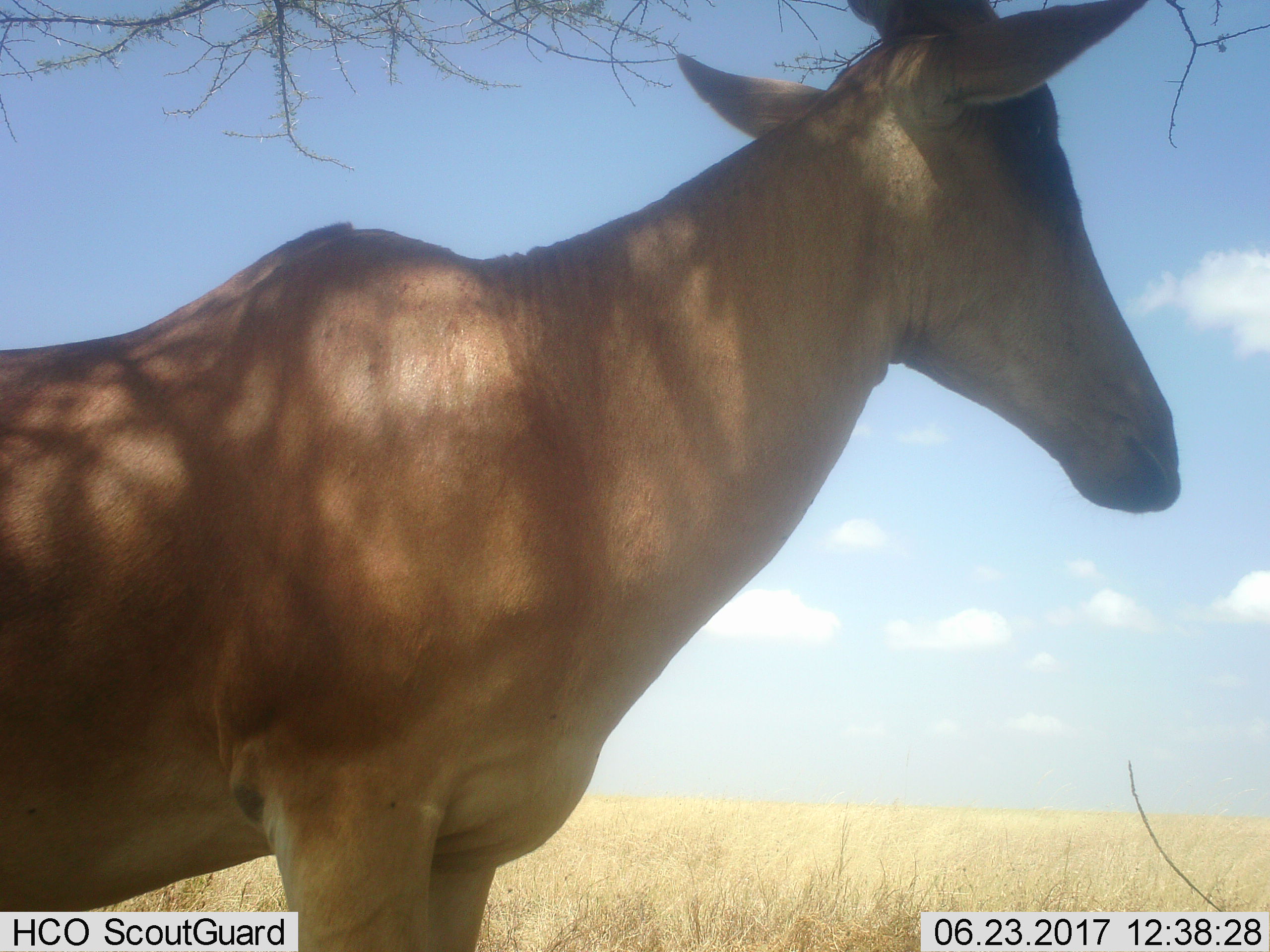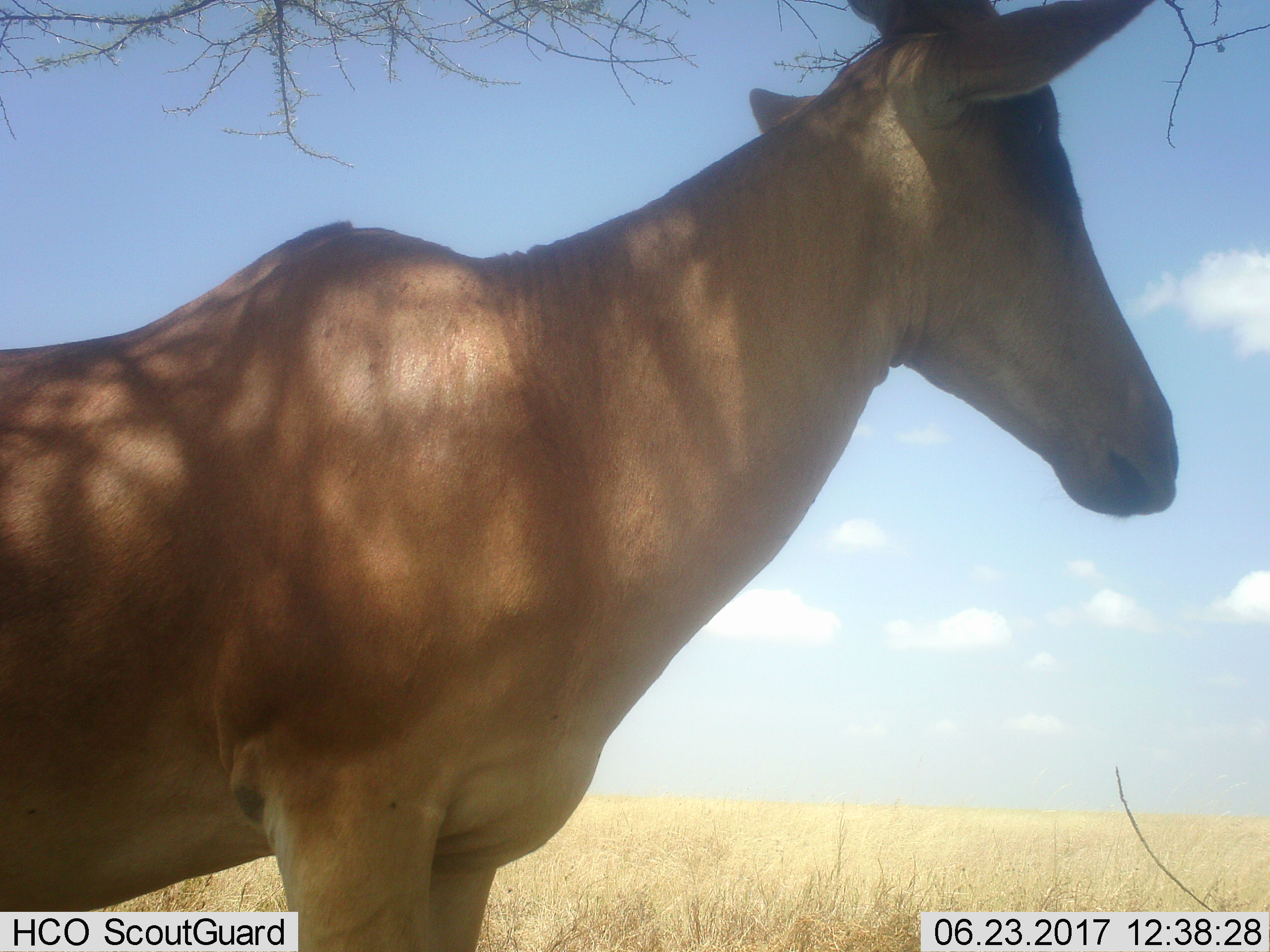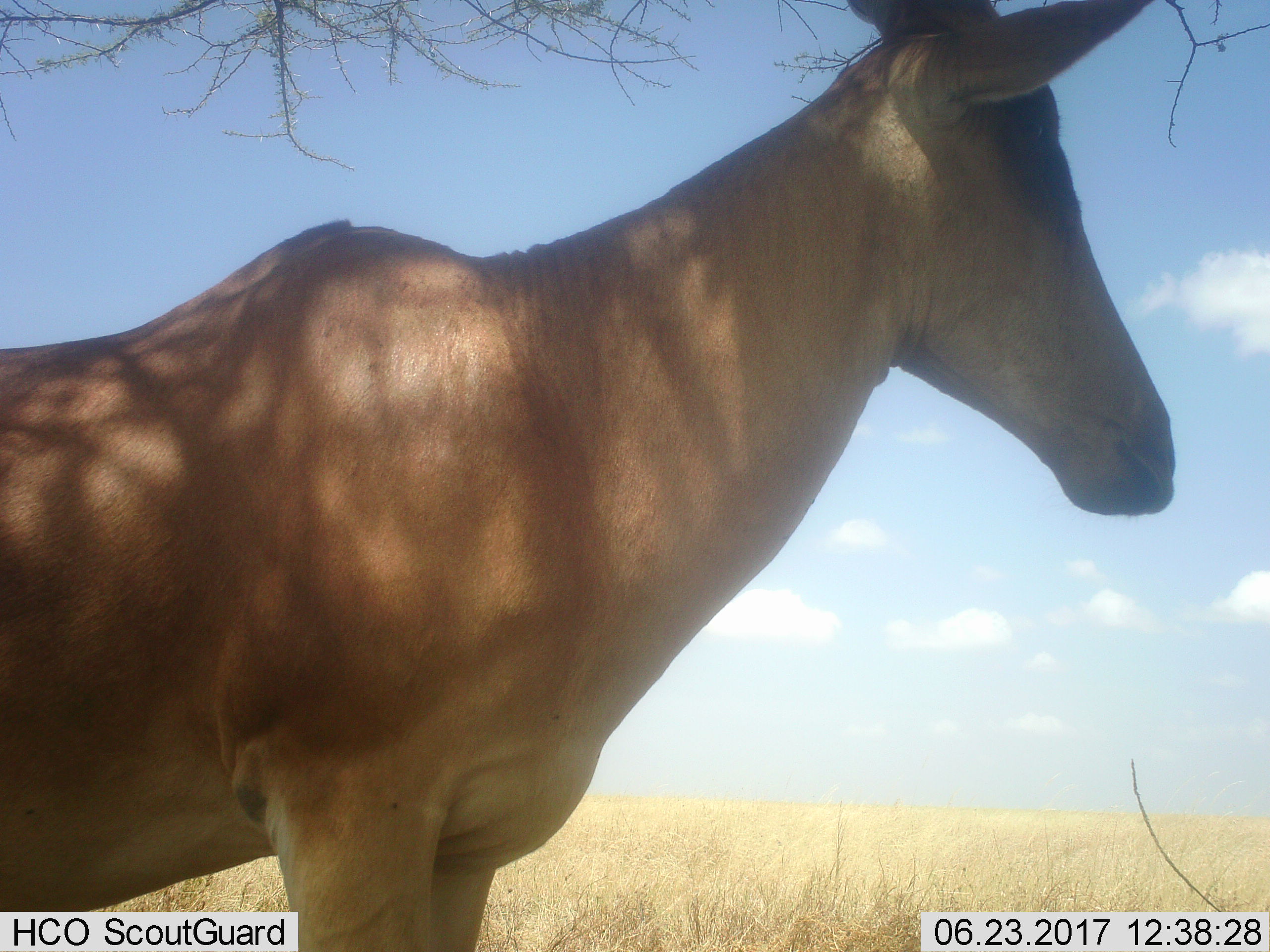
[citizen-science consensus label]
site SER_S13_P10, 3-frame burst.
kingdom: Animalia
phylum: Chordata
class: Mammalia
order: Artiodactyla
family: Bovidae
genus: Alcelaphus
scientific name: Alcelaphus buselaphus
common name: hartebeest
Hartebeest (Alcelaphus buselaphus), count 1. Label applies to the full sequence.